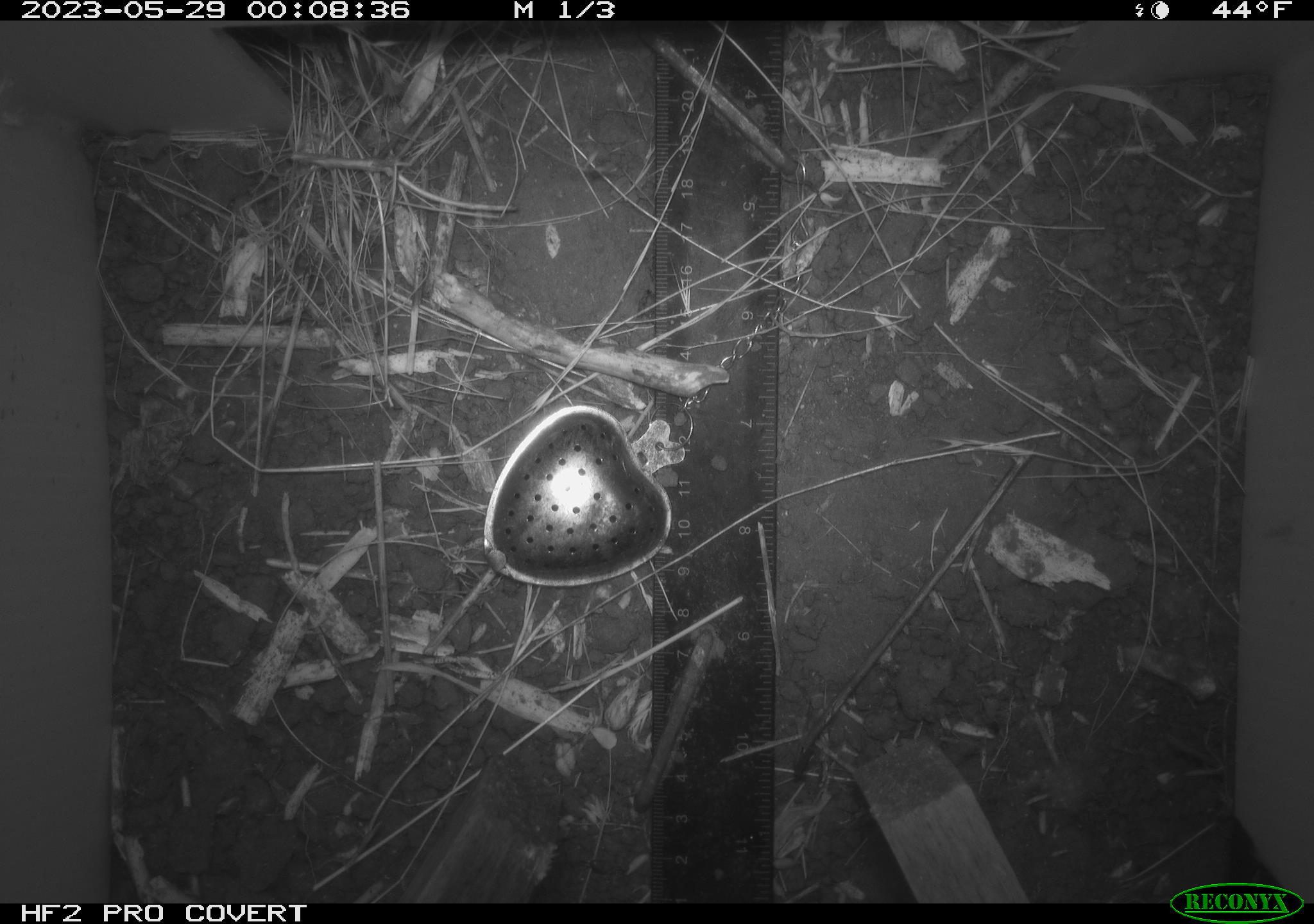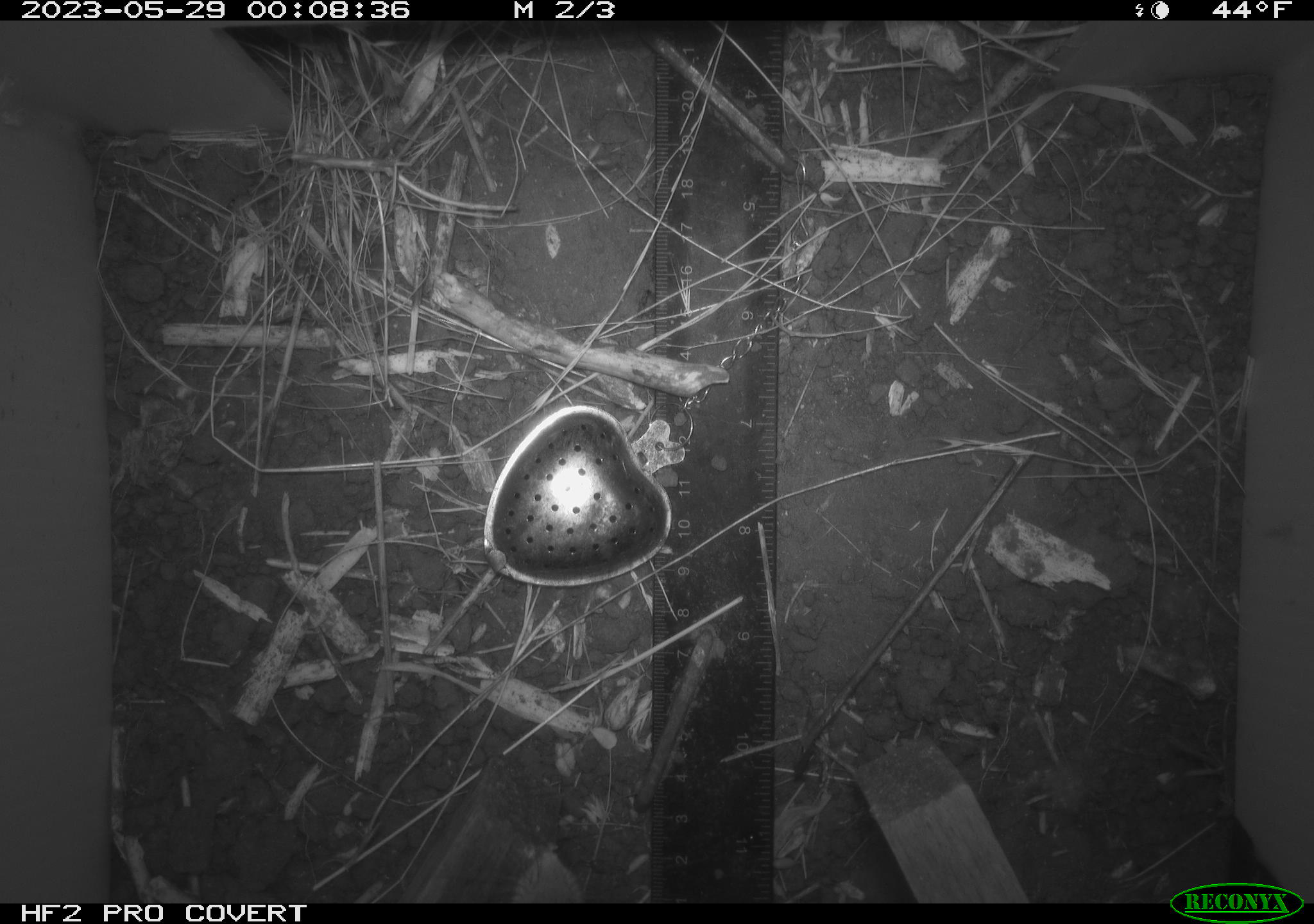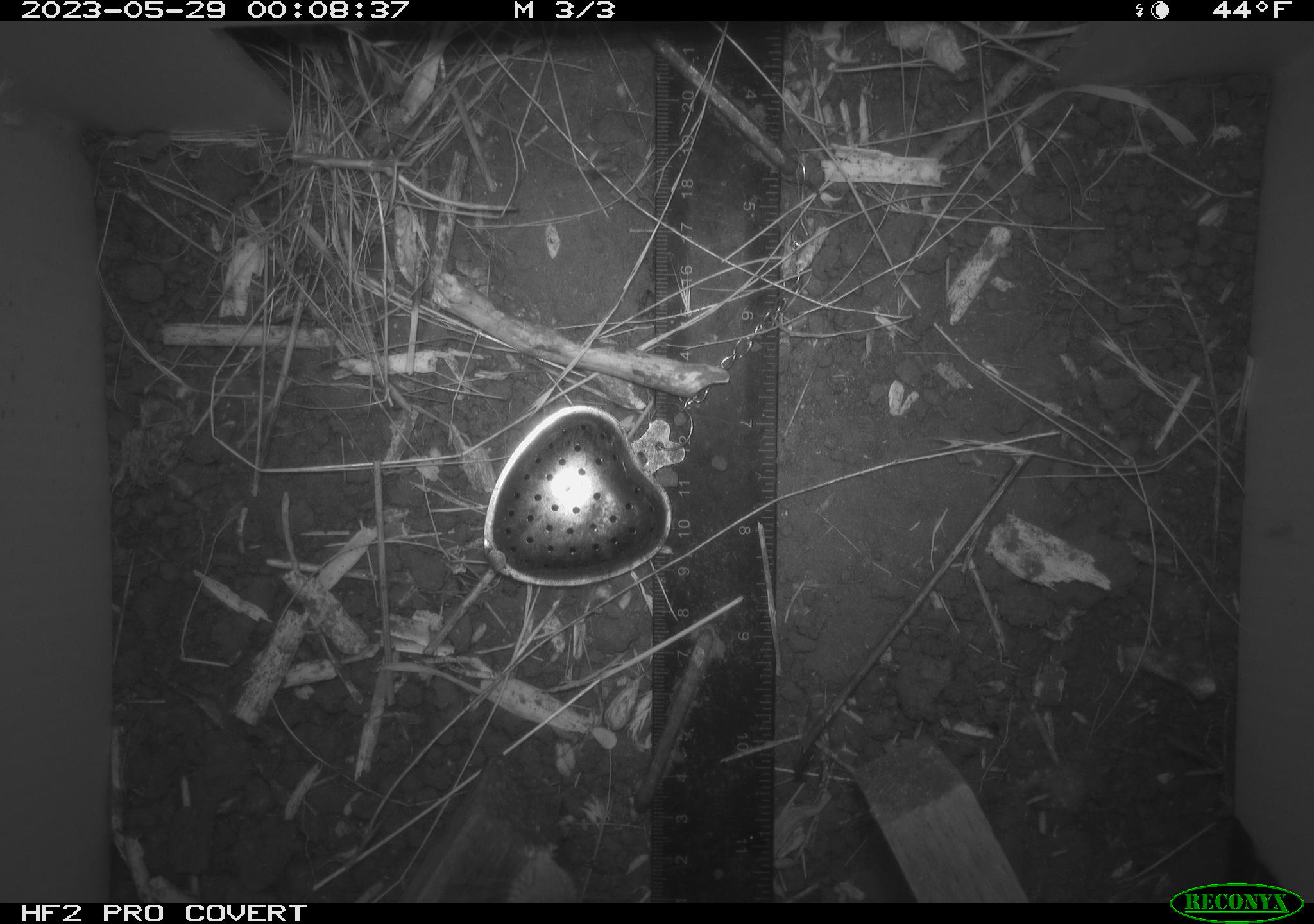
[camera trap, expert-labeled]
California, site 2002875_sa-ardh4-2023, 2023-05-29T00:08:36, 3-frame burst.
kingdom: Animalia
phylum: Chordata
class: Mammalia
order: Rodentia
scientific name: Rodentia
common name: mouse species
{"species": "mouse species (Rodentia)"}